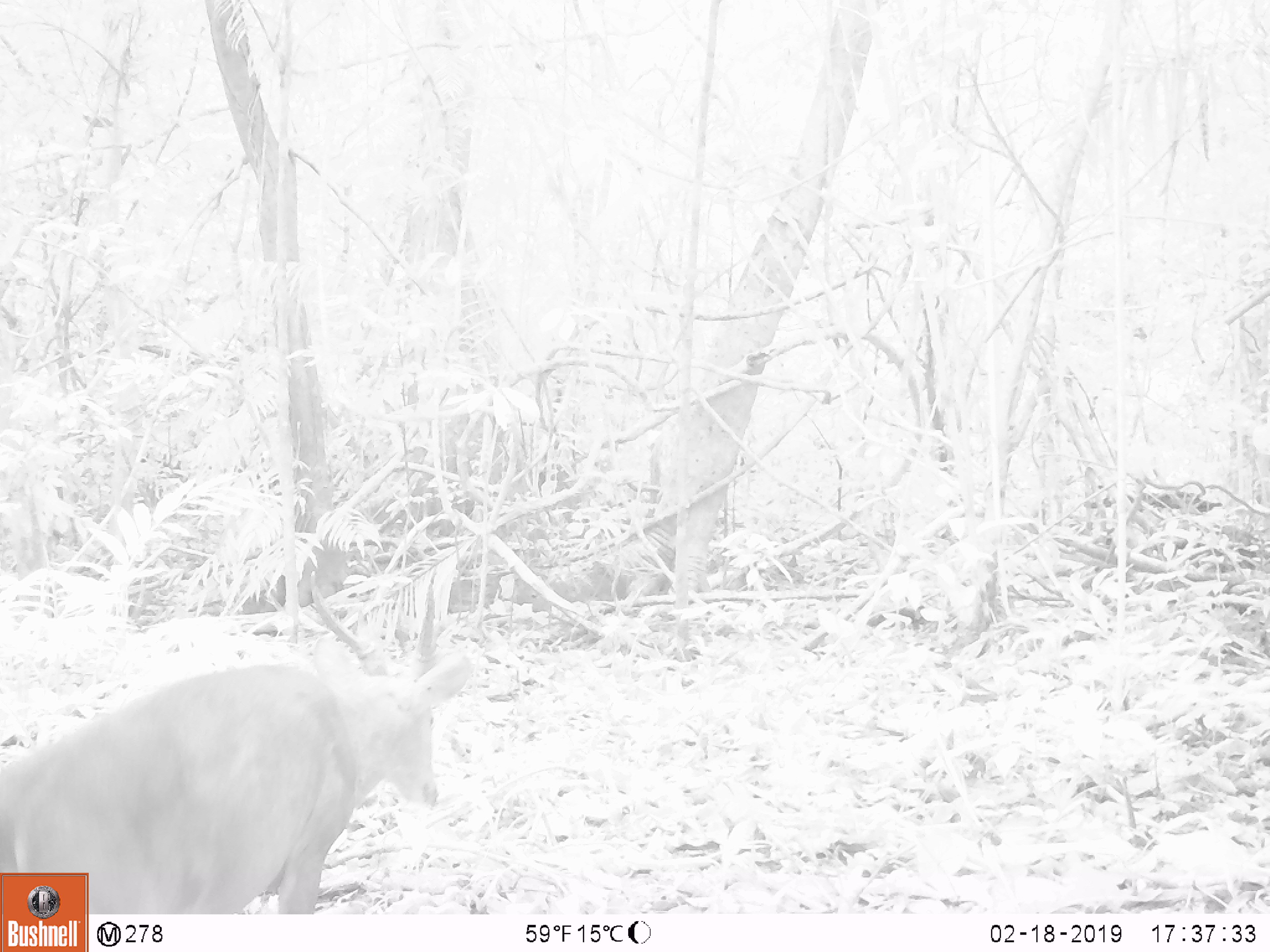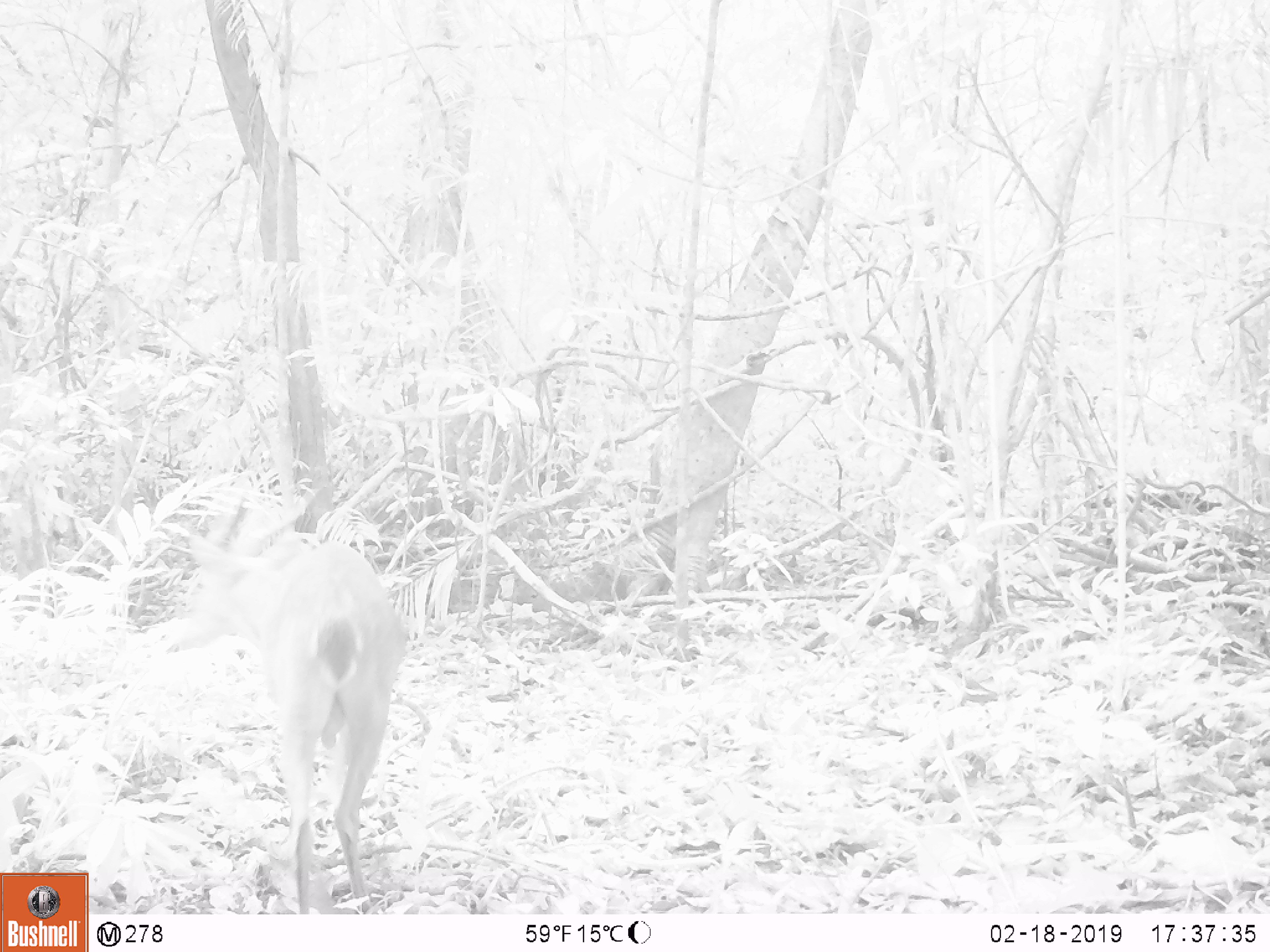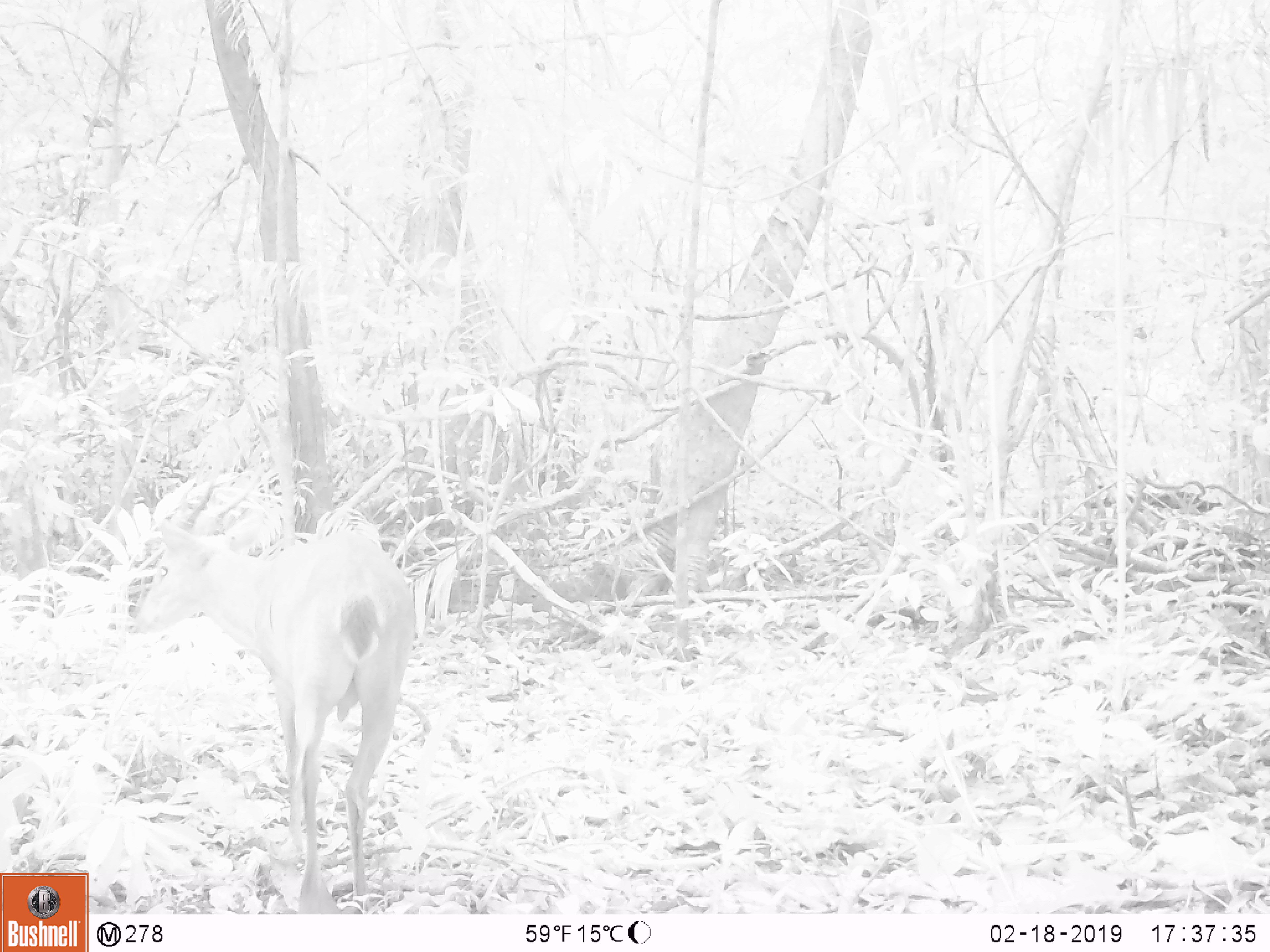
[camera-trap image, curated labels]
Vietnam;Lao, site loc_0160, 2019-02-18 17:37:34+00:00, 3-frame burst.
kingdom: Animalia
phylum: Chordata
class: Mammalia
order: Artiodactyla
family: Cervidae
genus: Muntiacus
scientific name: Muntiacus vuquangensis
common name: large-antlered muntjac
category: large antlered muntjac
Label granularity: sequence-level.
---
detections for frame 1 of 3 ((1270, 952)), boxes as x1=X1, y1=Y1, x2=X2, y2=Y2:
large antlered muntjac: x1=0, y1=564, x2=473, y2=916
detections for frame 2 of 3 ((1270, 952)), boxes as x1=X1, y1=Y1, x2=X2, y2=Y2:
large antlered muntjac: x1=165, y1=462, x2=405, y2=915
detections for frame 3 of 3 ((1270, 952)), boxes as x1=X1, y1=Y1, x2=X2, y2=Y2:
large antlered muntjac: x1=130, y1=468, x2=417, y2=913